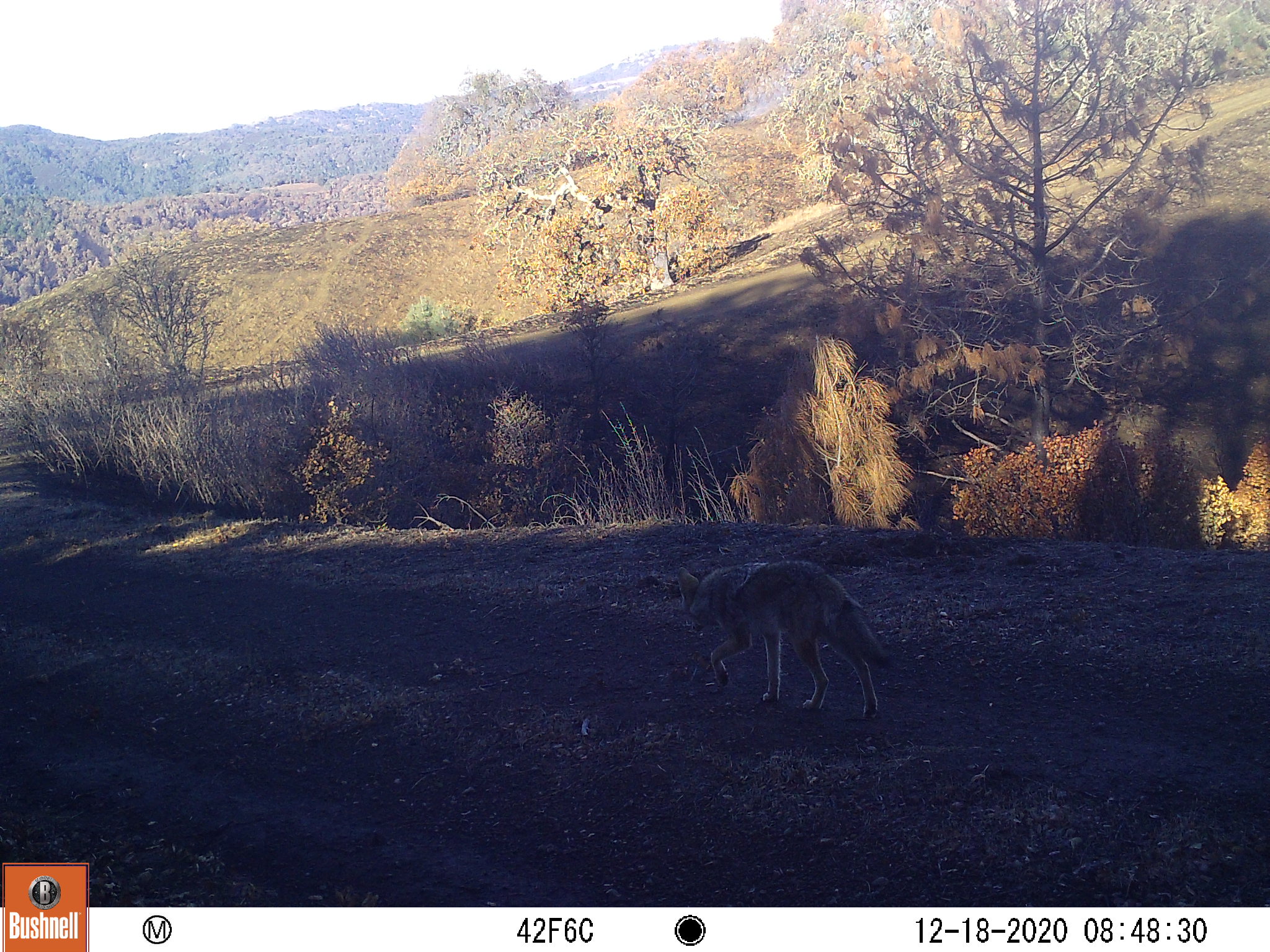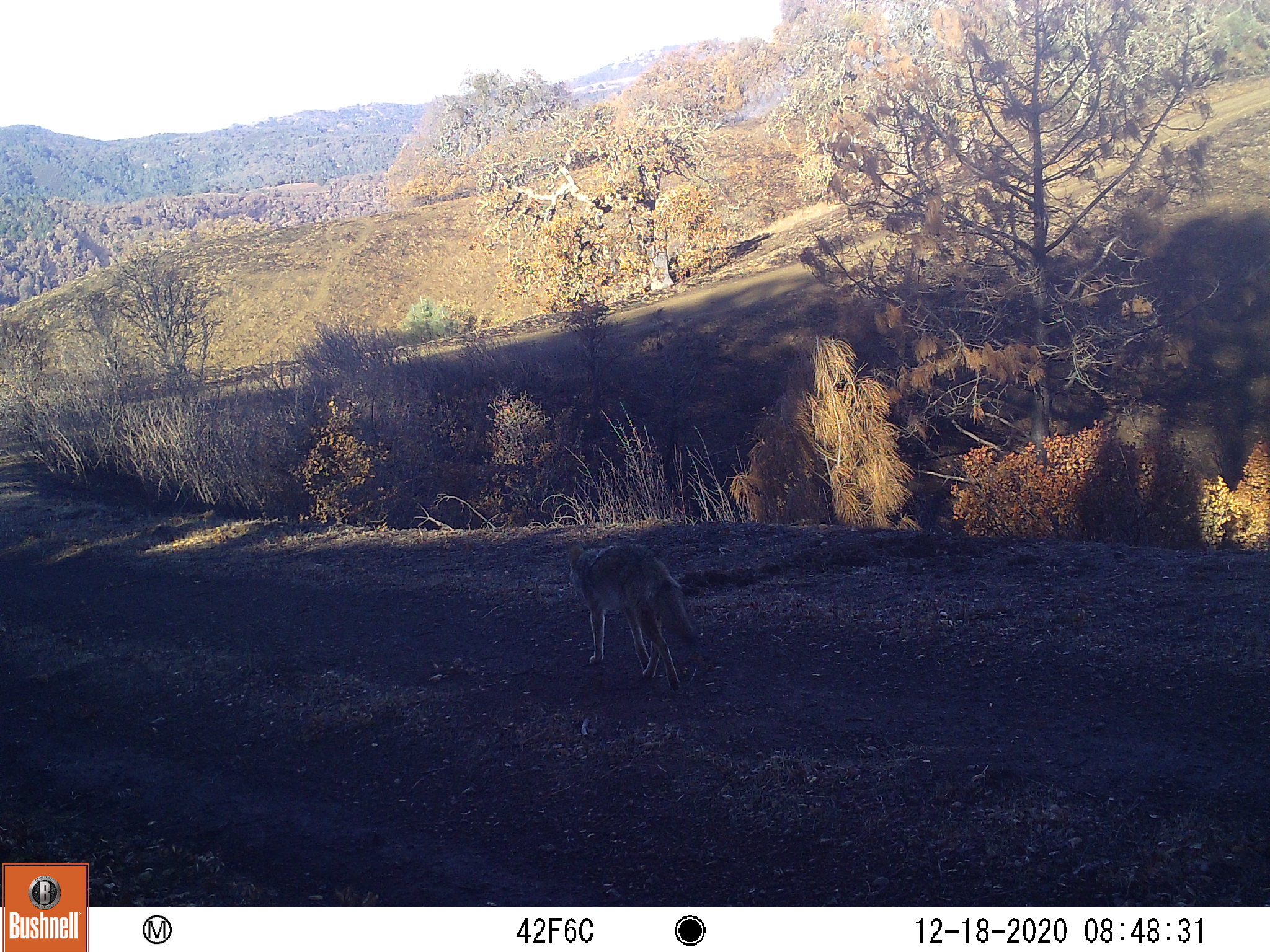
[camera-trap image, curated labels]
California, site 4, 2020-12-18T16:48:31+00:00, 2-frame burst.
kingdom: Animalia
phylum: Chordata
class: Mammalia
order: Carnivora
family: Canidae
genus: Canis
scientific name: Canis latrans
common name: coyote